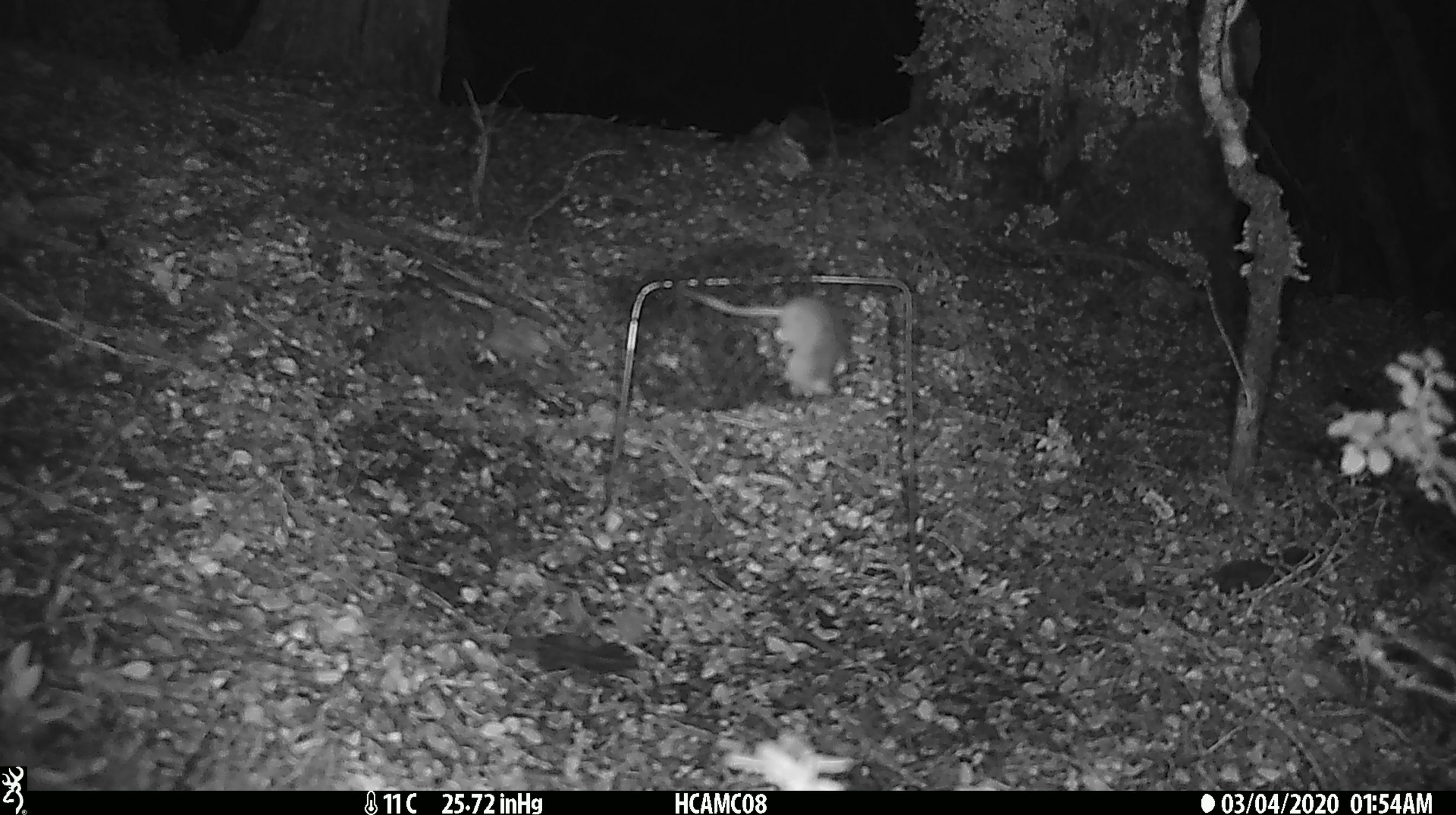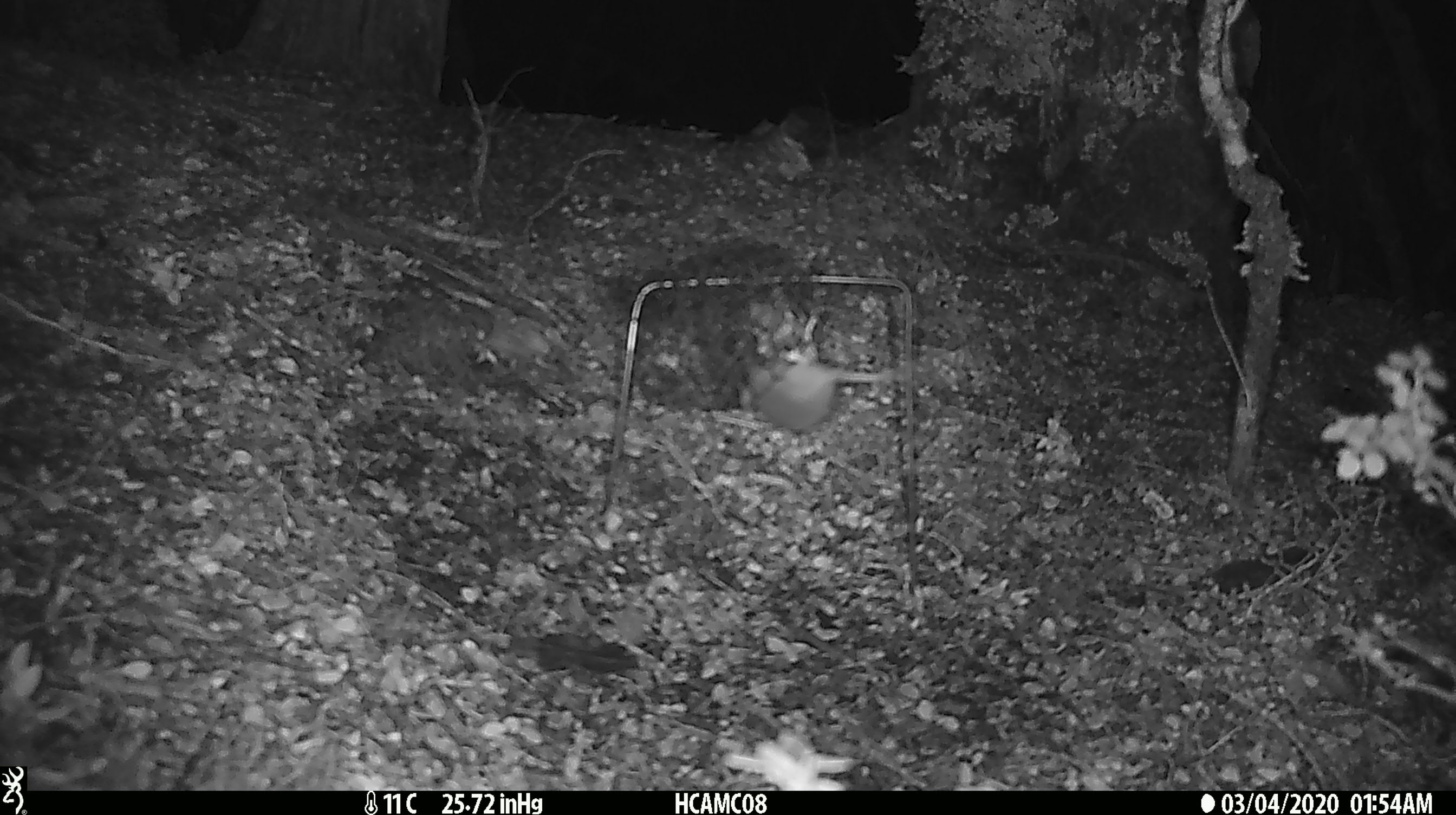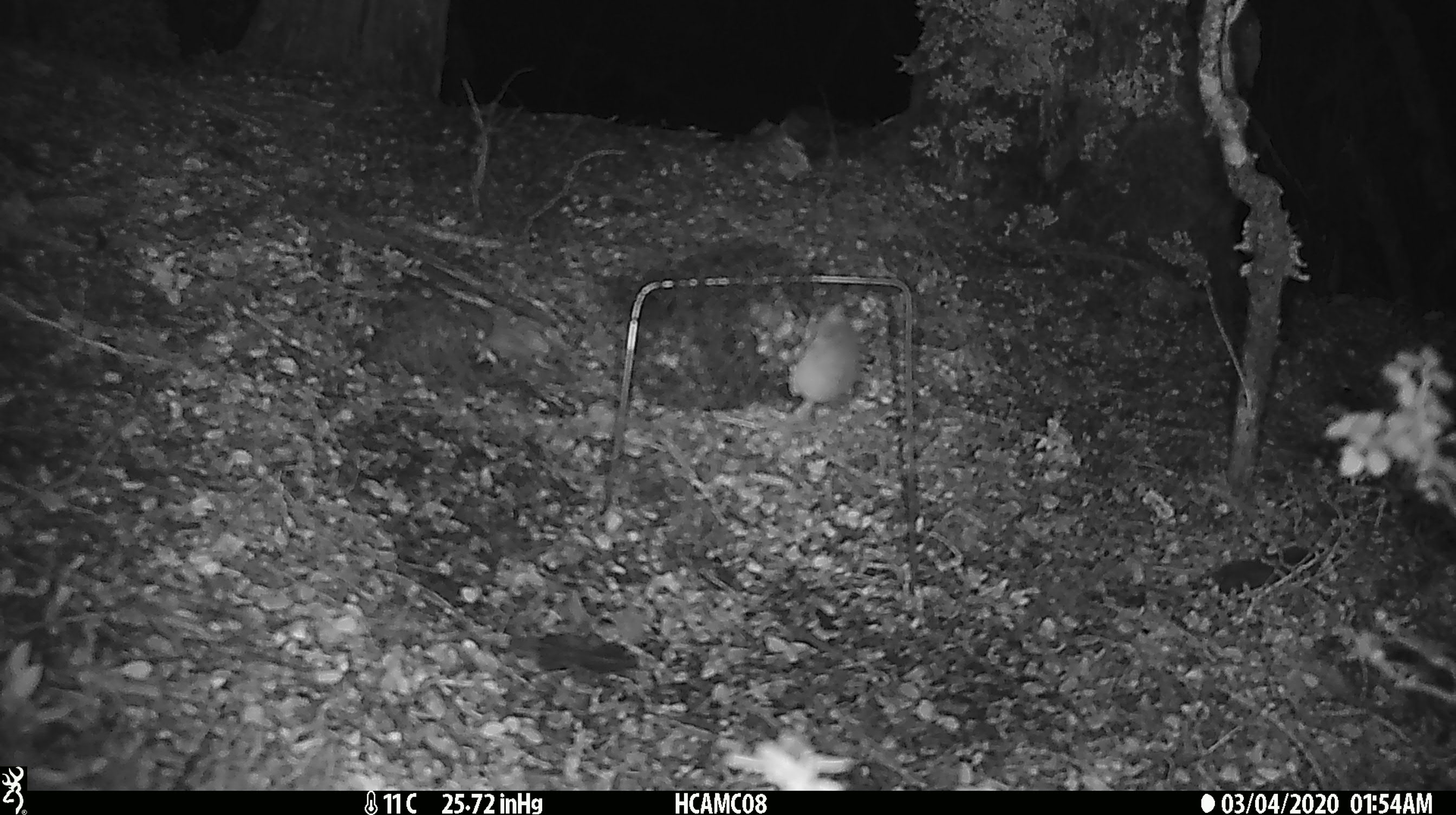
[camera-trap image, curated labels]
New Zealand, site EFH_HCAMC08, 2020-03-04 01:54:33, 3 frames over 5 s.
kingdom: Animalia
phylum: Chordata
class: Mammalia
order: Rodentia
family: Muridae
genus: Mus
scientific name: Mus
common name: mouse